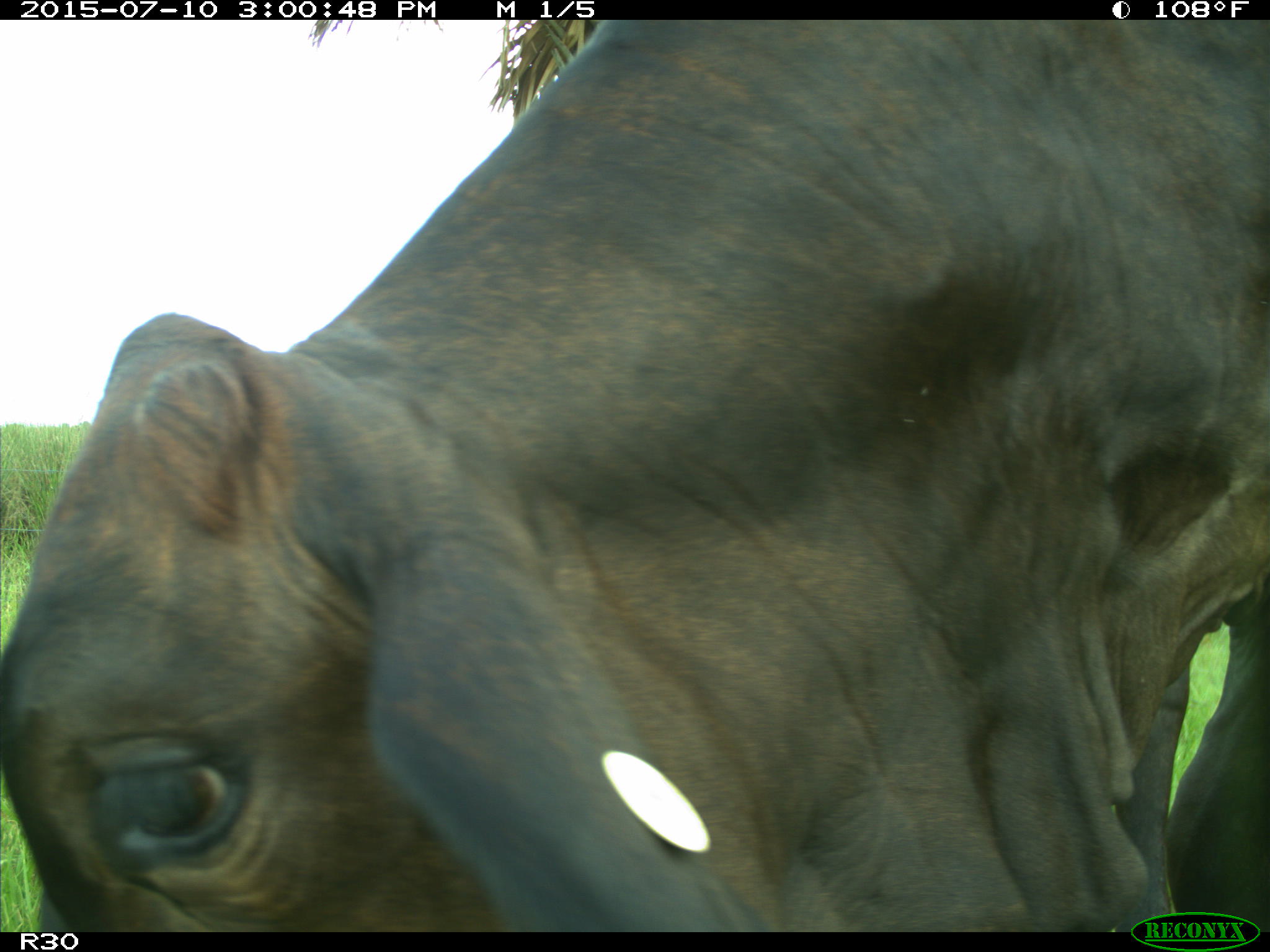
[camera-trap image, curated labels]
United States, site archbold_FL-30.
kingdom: Animalia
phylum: Chordata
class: Mammalia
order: Artiodactyla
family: Bovidae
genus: Bos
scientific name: Bos taurus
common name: domestic cow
Bos taurus (domestic cow).